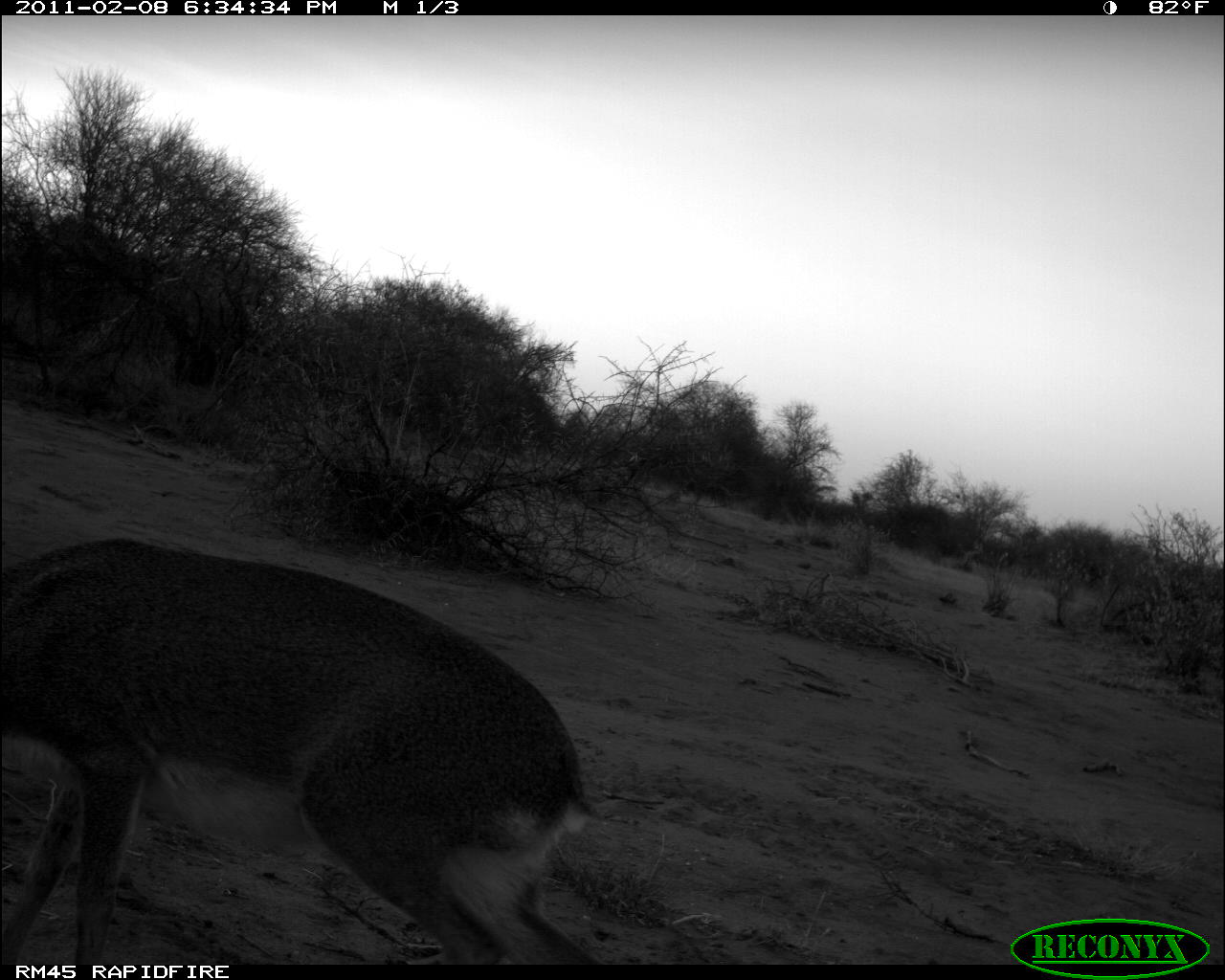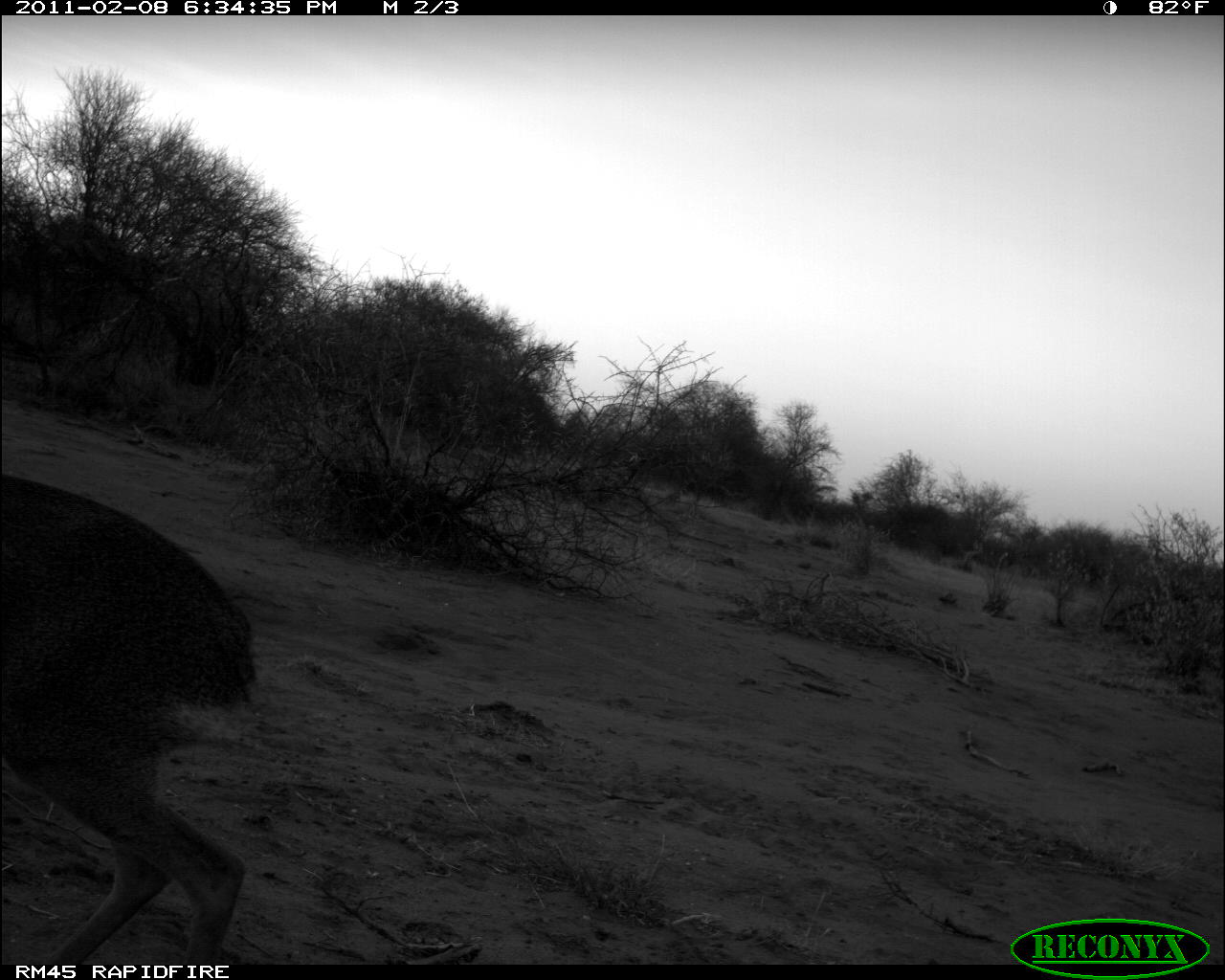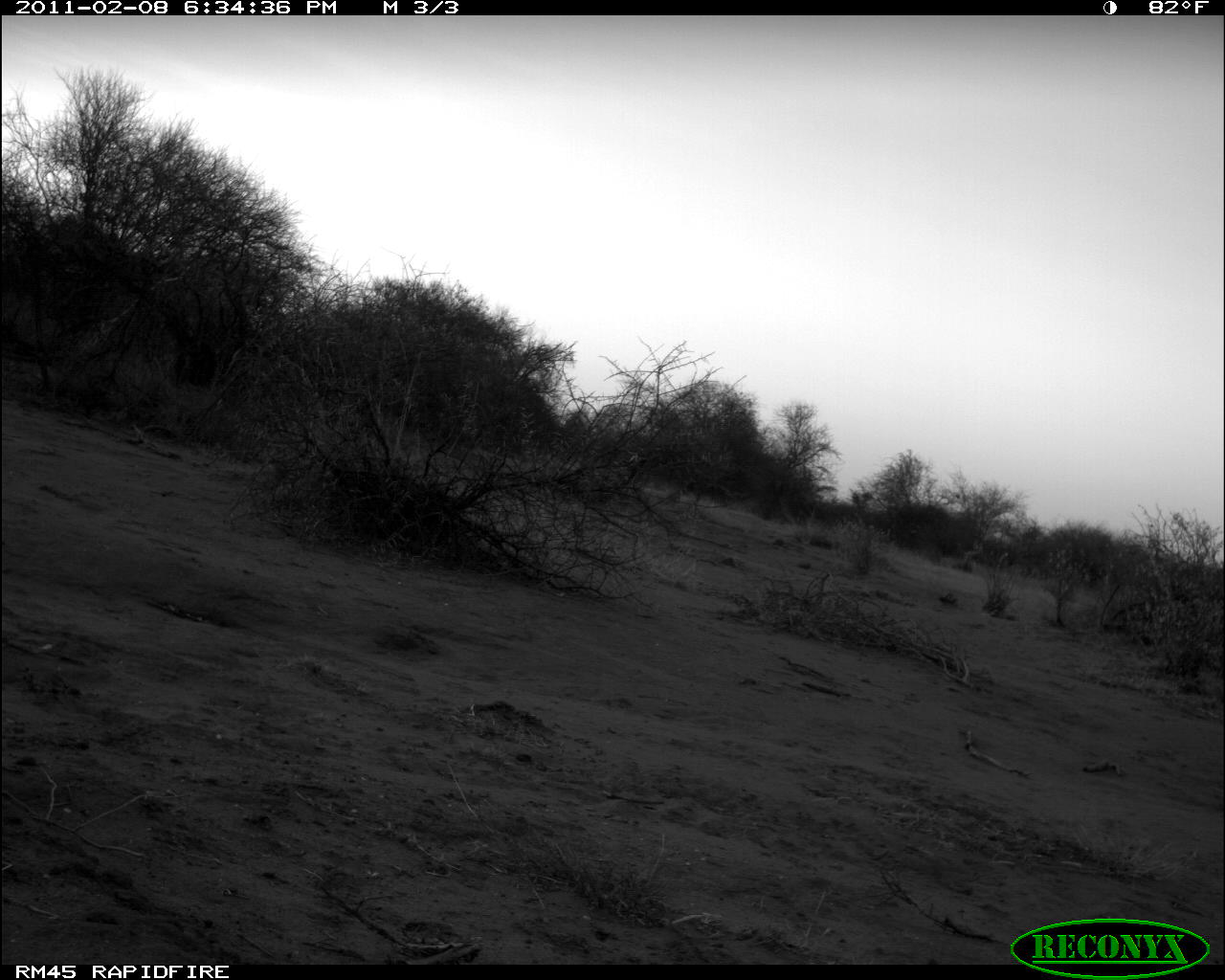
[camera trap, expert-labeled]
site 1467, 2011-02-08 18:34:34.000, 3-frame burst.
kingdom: Animalia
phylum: Chordata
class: Mammalia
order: Artiodactyla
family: Bovidae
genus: Madoqua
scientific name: Madoqua guentheri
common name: günther's dik-dik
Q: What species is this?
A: Madoqua guentheri (günther's dik-dik).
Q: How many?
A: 1.